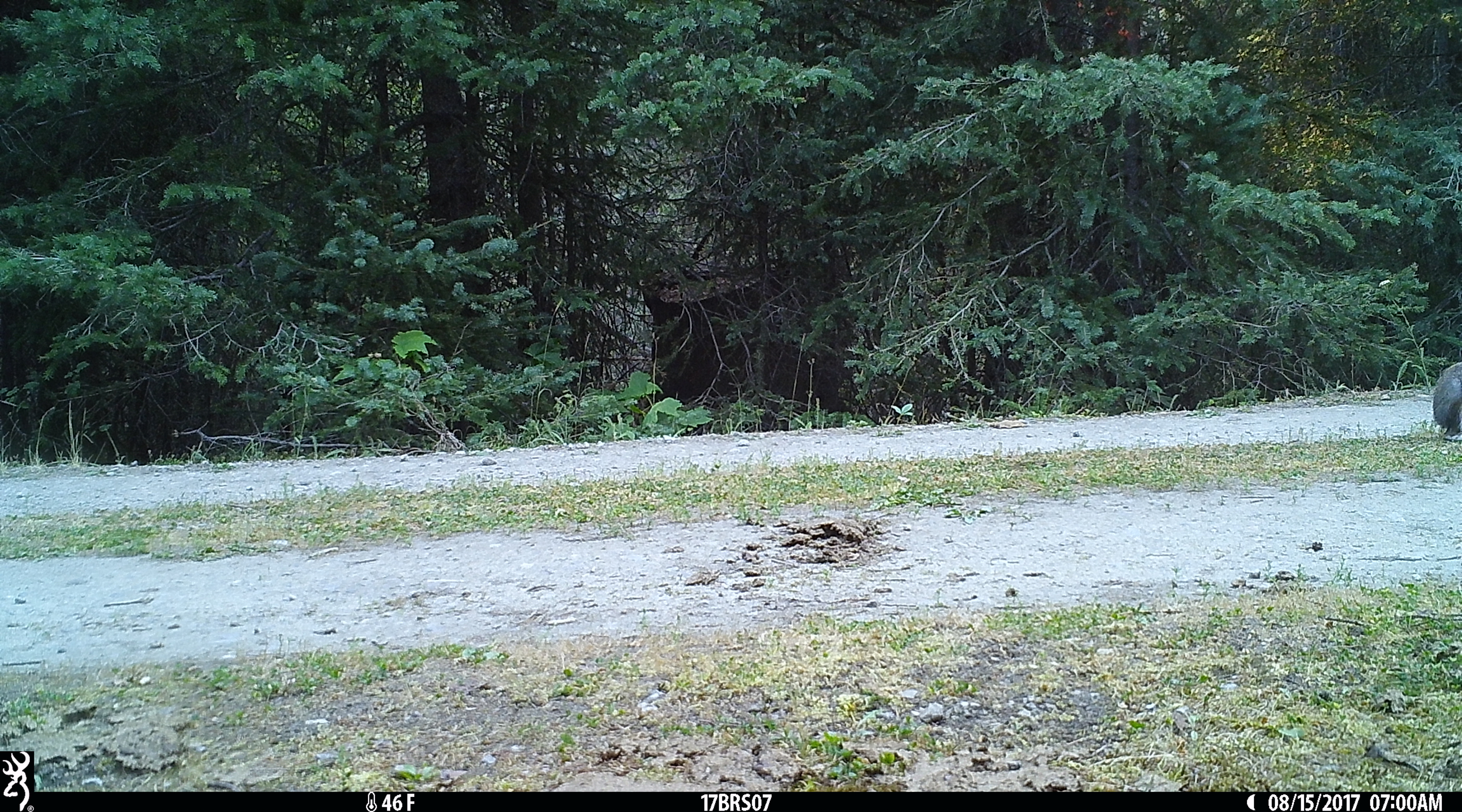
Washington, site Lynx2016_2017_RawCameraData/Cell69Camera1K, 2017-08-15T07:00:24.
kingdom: Animalia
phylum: Chordata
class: Mammalia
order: Lagomorpha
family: Leporidae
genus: Lepus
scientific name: Lepus americanus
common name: snowshoe hare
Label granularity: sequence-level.